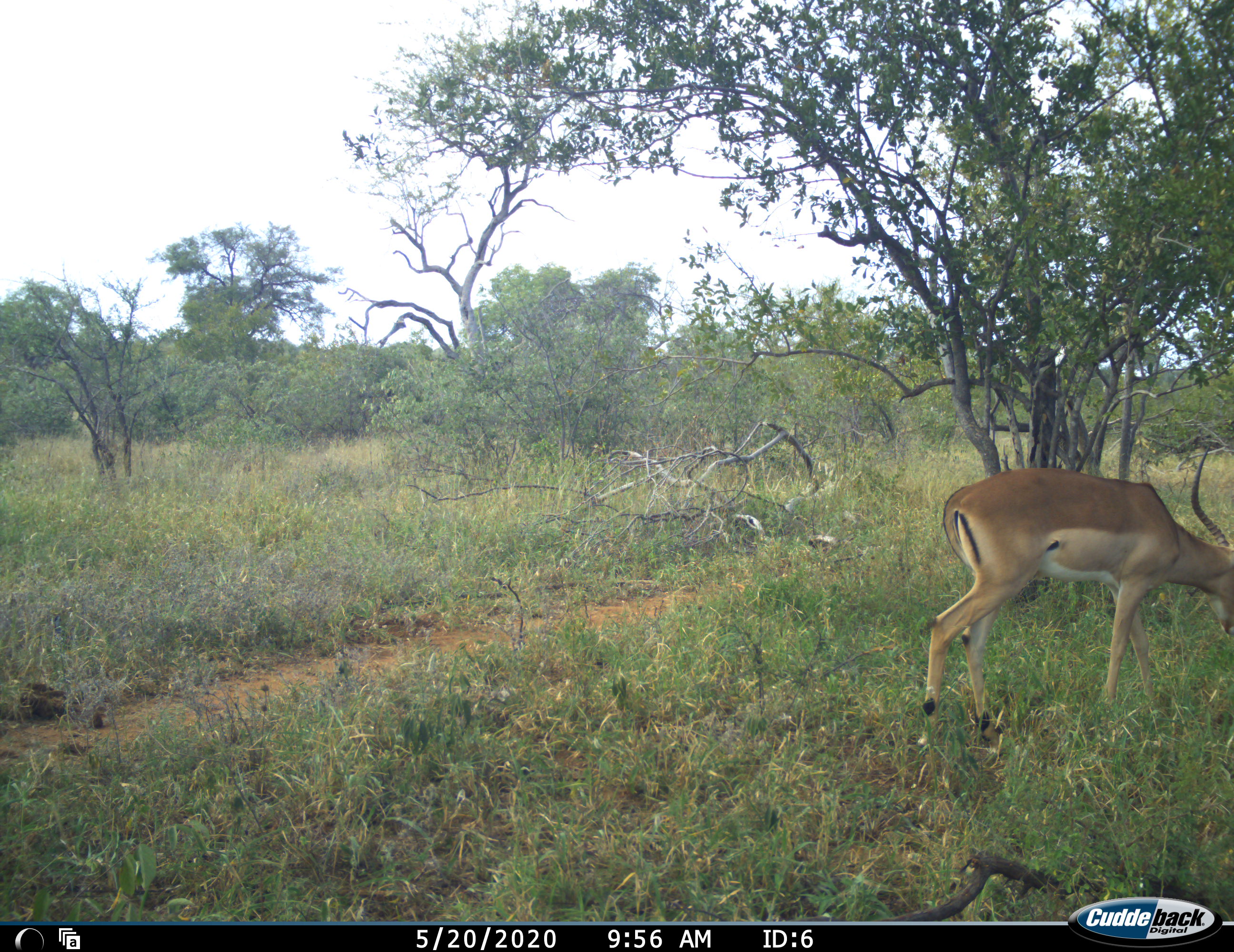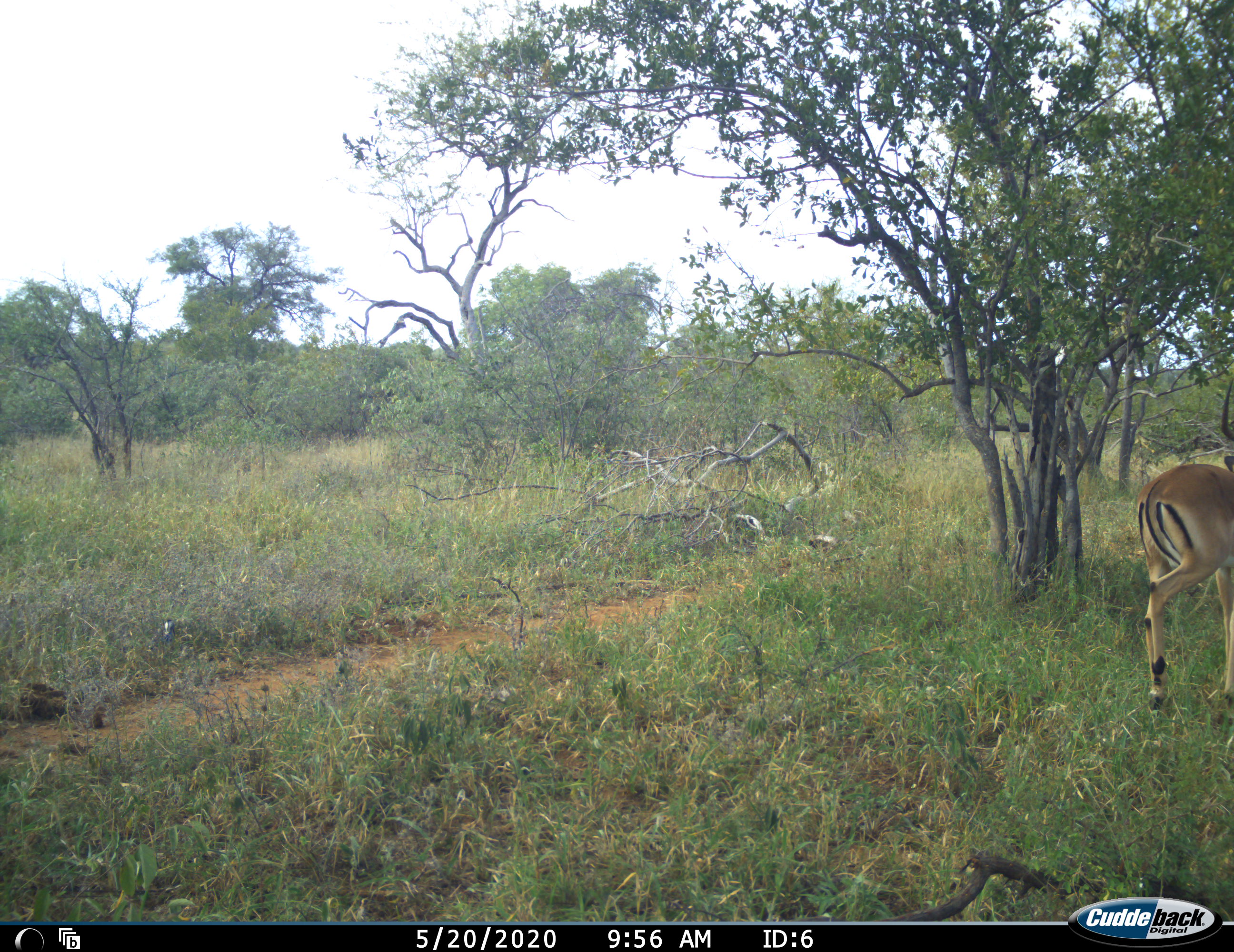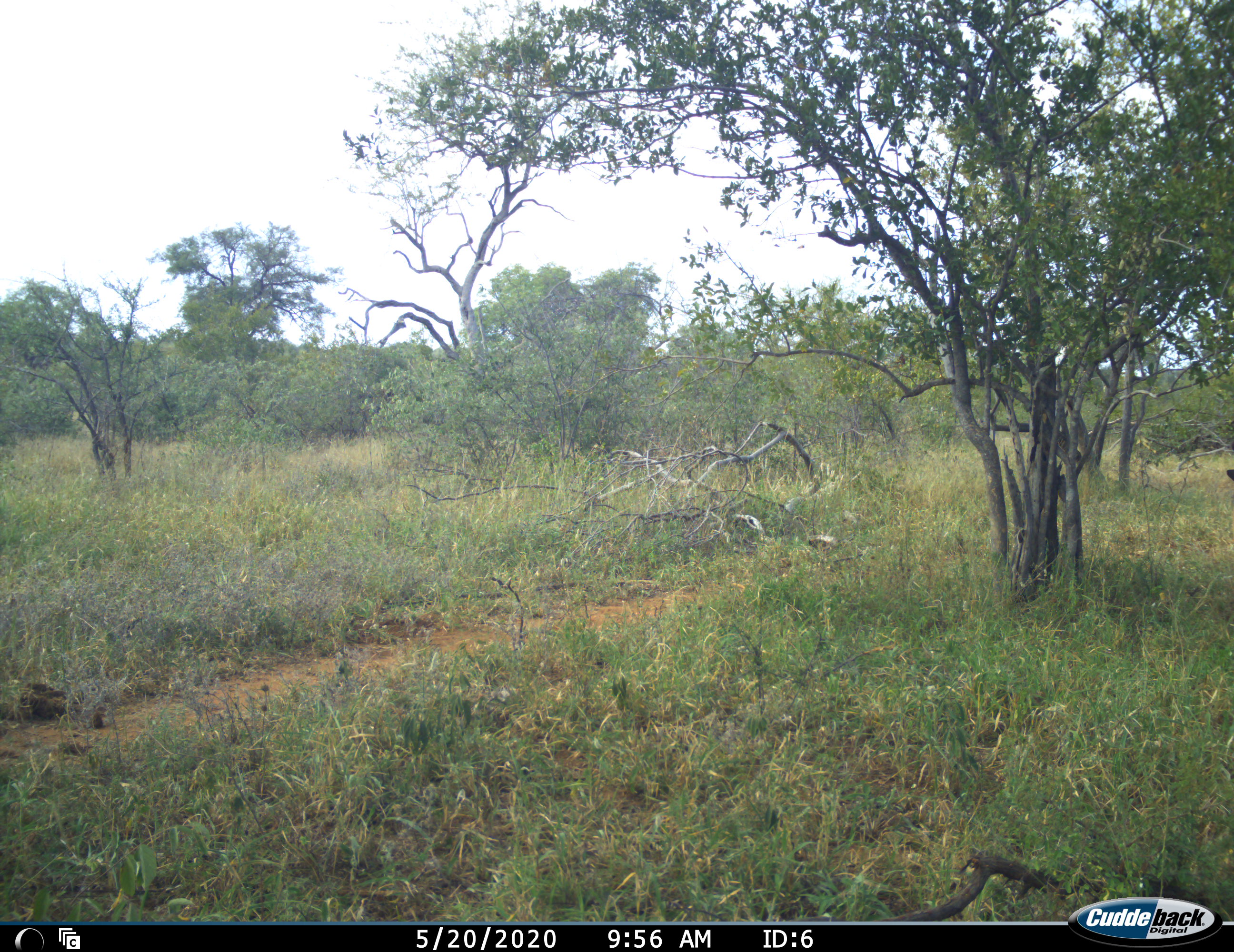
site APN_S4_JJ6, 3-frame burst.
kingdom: Animalia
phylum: Chordata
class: Mammalia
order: Artiodactyla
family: Bovidae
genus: Aepyceros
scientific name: Aepyceros melampus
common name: impala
Impala (Aepyceros melampus), count 1. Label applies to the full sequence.